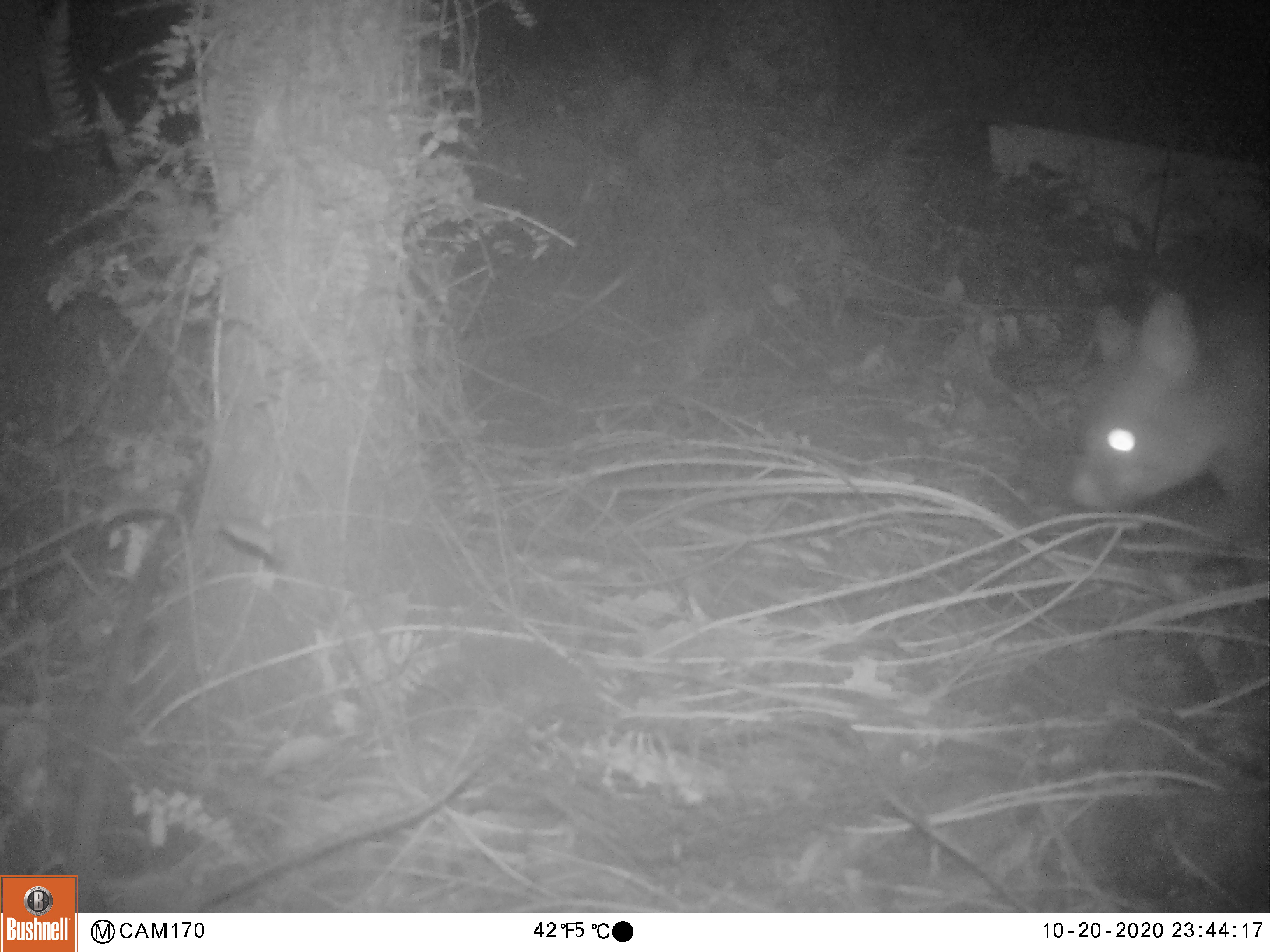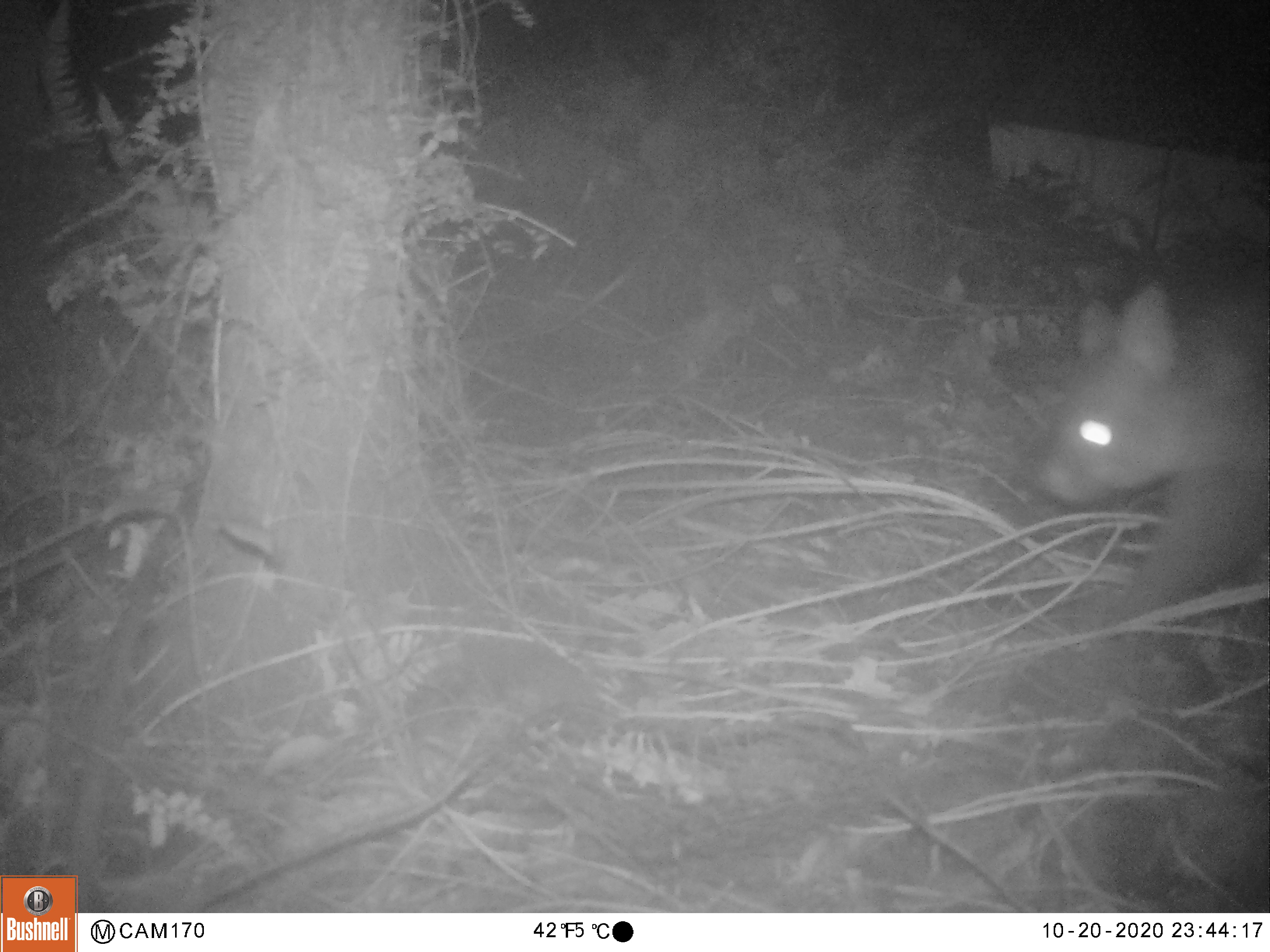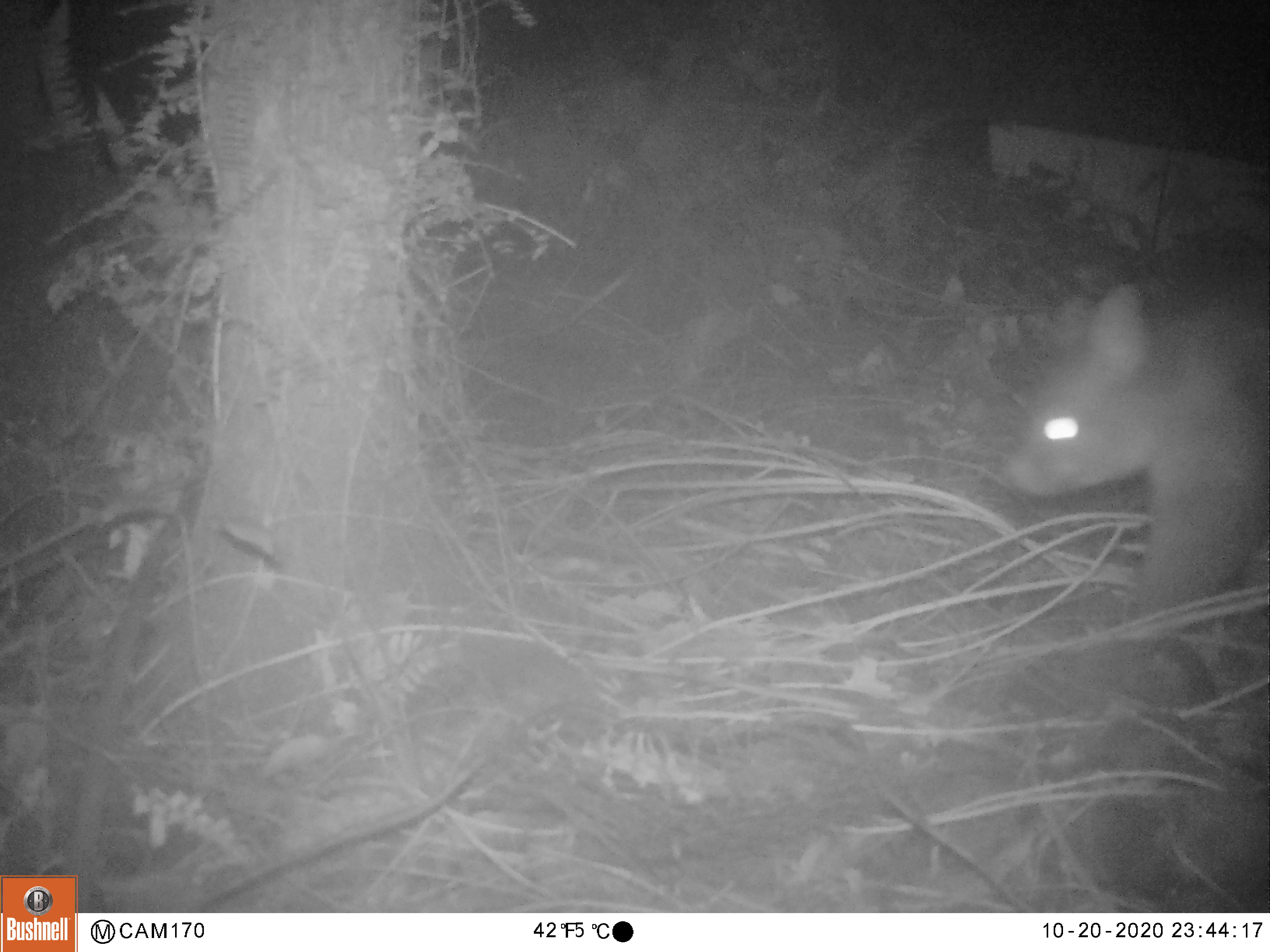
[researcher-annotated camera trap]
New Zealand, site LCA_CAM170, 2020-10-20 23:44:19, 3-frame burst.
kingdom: Animalia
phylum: Chordata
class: Mammalia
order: Diprotodontia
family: Phalangeridae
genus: Trichosurus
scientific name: Trichosurus vulpecula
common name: common brushtail possum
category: possum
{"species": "possum (common brushtail possum) (Trichosurus vulpecula)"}